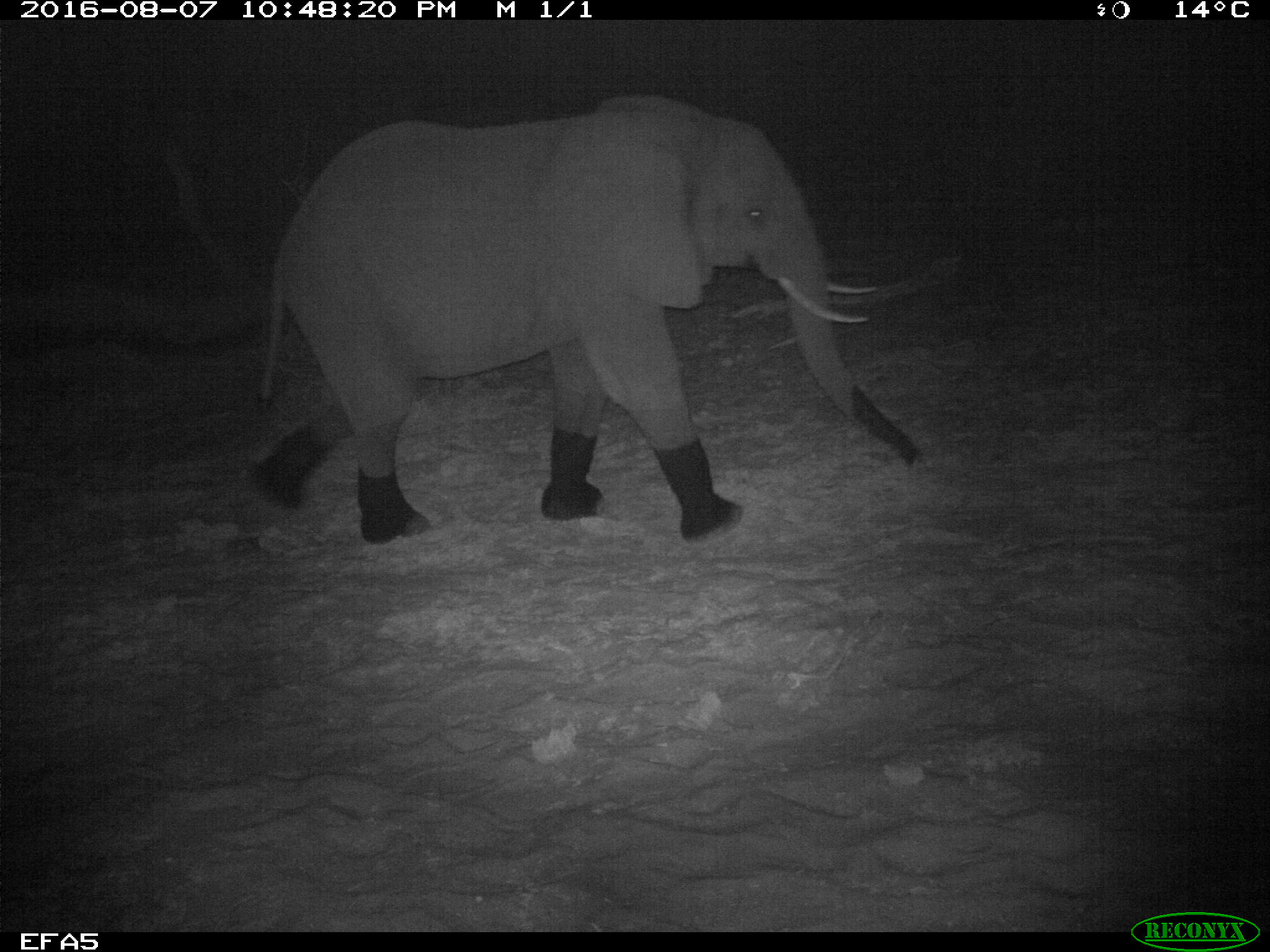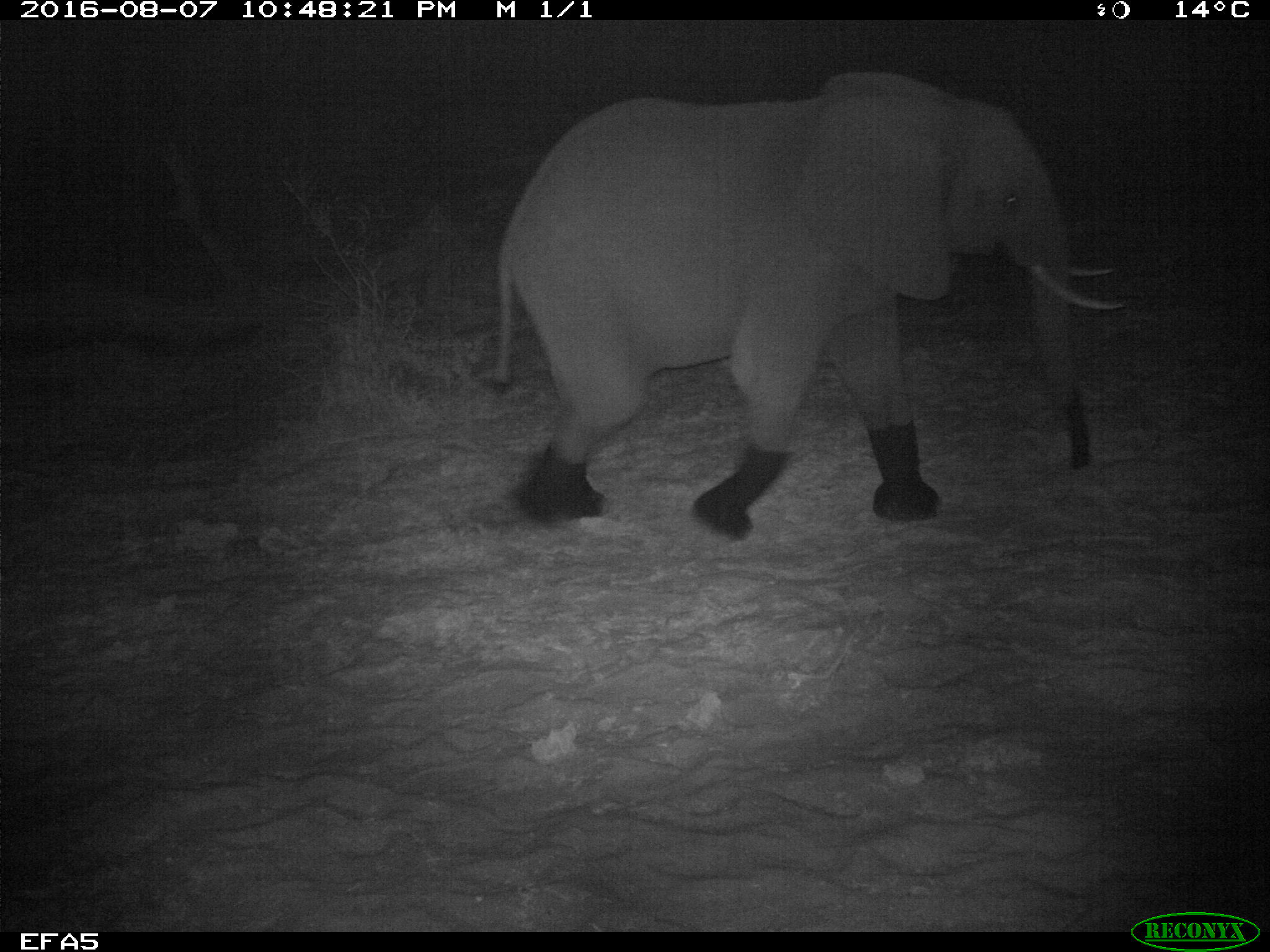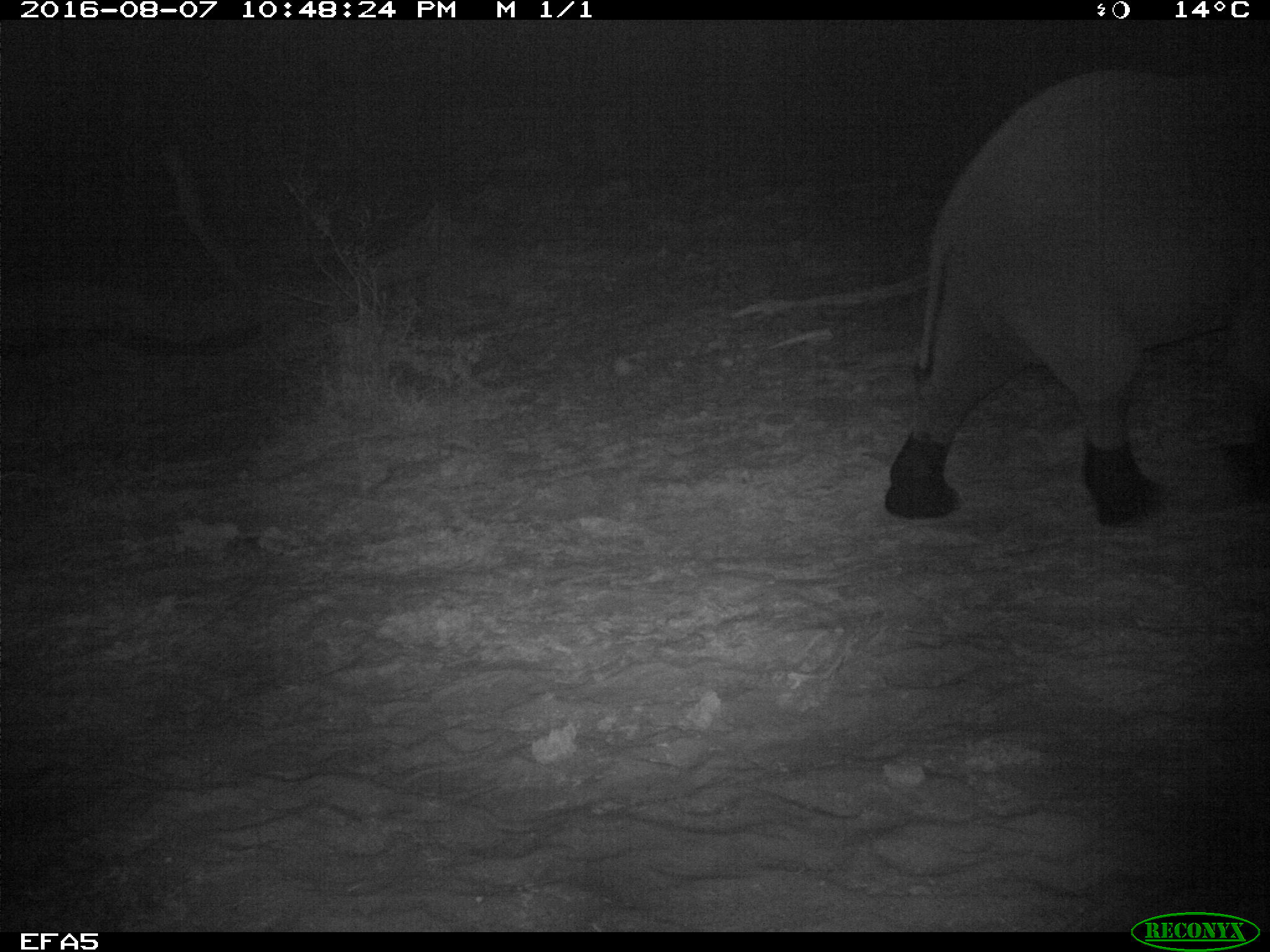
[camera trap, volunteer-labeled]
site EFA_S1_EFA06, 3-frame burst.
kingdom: Animalia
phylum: Chordata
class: Mammalia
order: Proboscidea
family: Elephantidae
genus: Loxodonta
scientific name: Loxodonta africana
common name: african bush elephant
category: elephant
Elephant (african bush elephant) (Loxodonta africana), count 1. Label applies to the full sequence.